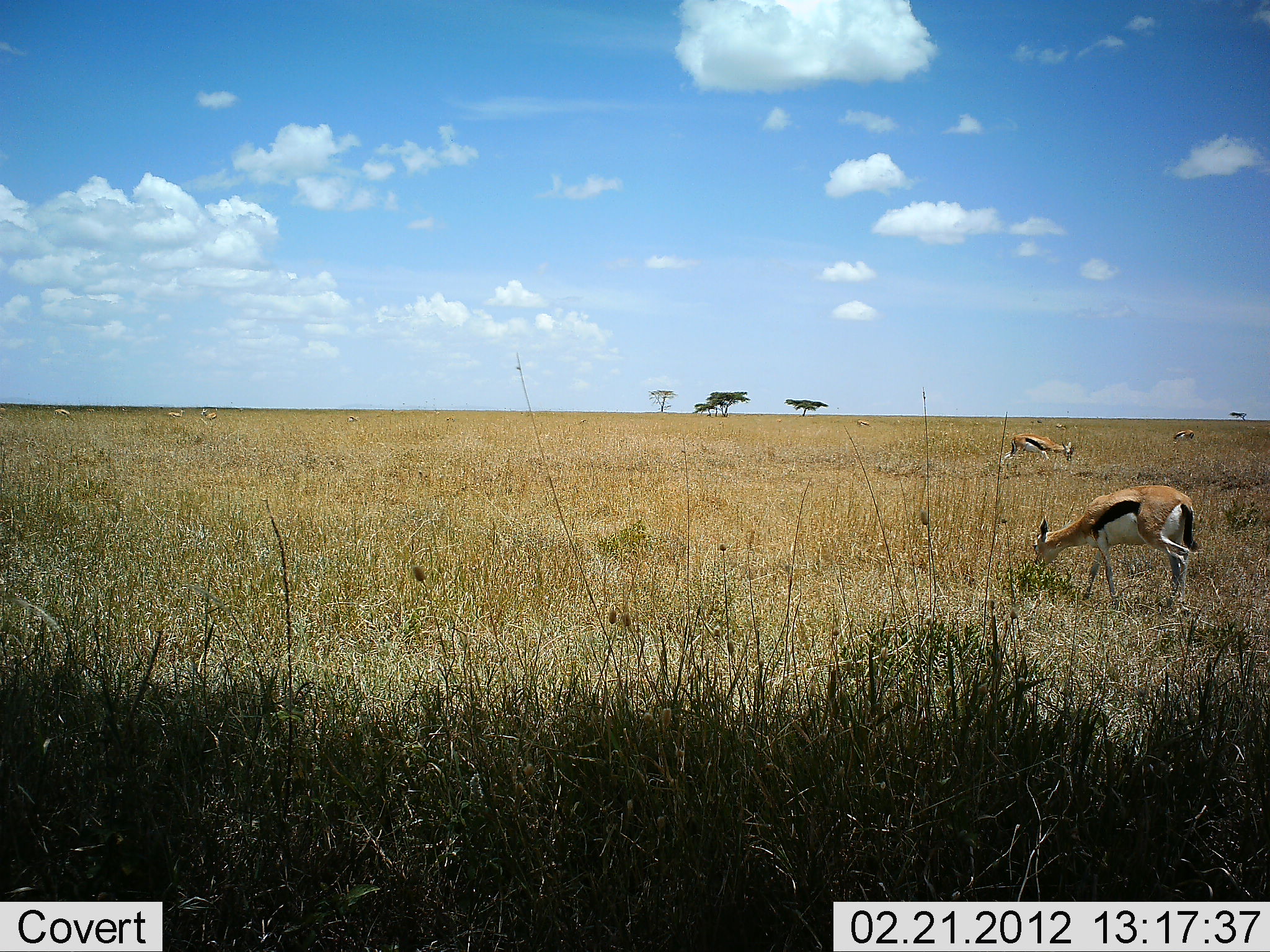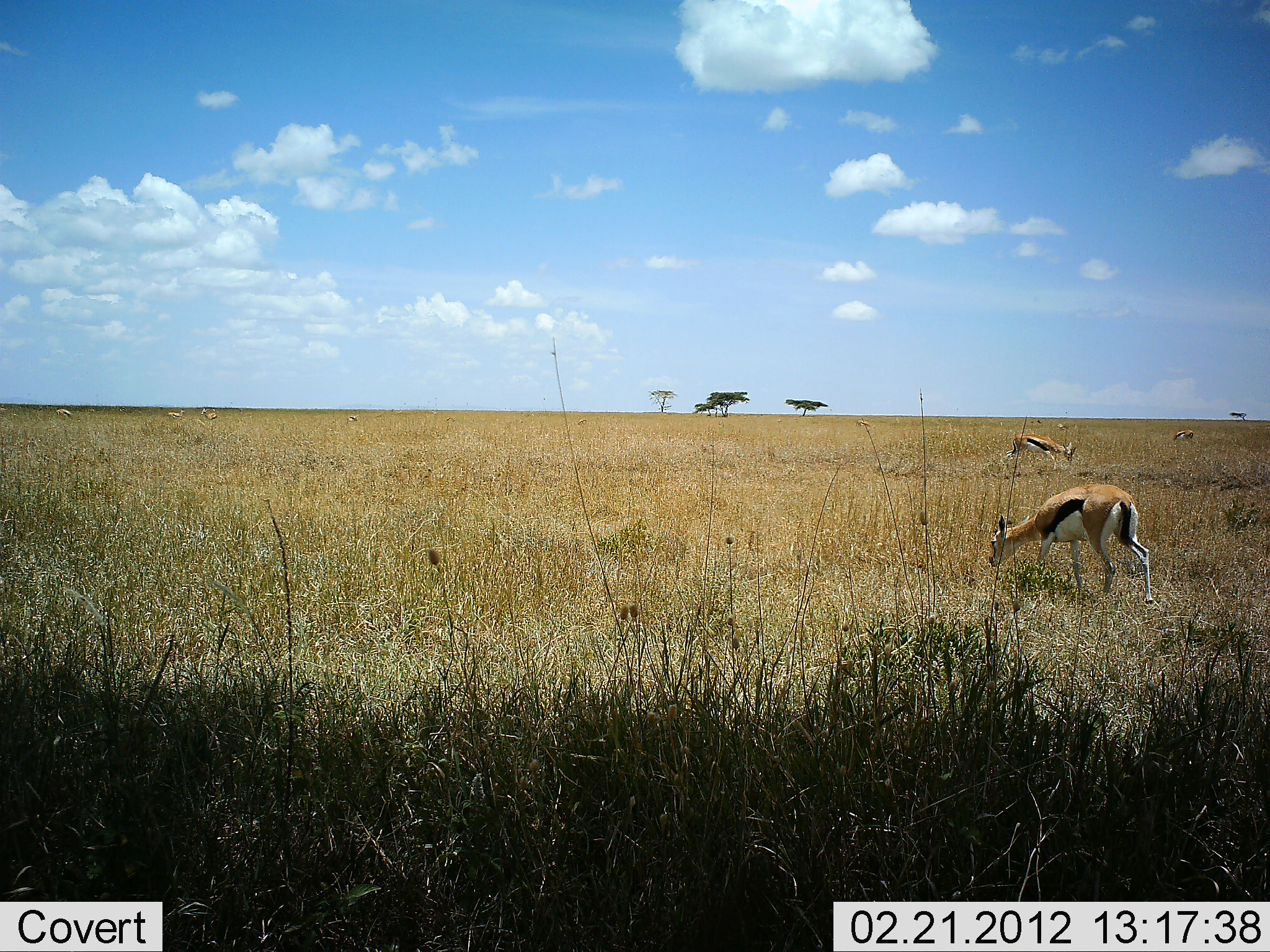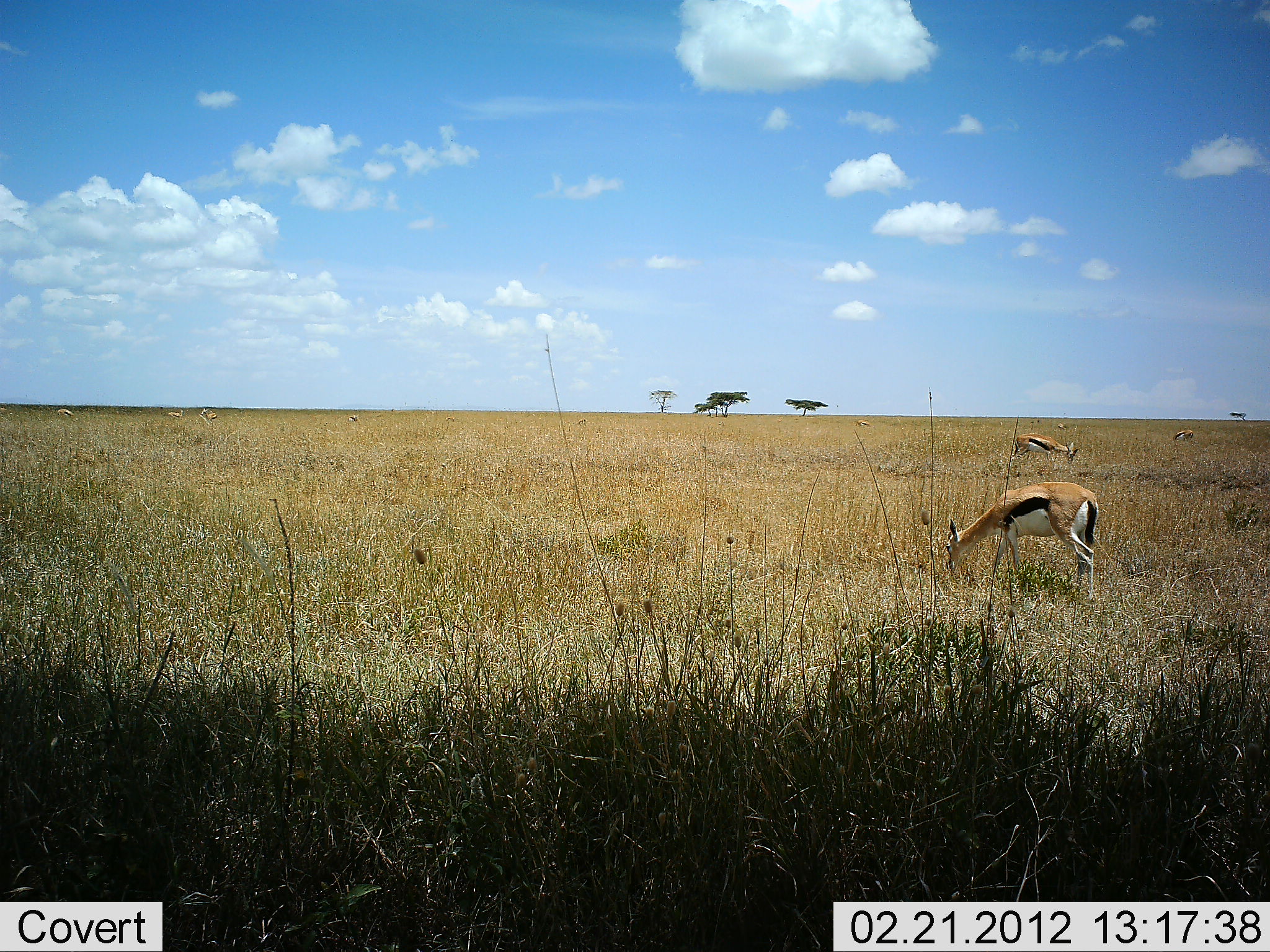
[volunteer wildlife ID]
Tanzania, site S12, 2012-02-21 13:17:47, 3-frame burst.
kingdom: Animalia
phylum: Chordata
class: Mammalia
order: Artiodactyla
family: Bovidae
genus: Eudorcas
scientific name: Eudorcas thomsonii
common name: thomson's gazelle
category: gazellethomsons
Gazellethomsons (thomson's gazelle) (Eudorcas thomsonii), count 3. Behavior (volunteer vote fractions): standing 33%, resting 0%, moving 38%, interacting 0%. Young present (vote fraction): 0%. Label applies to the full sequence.